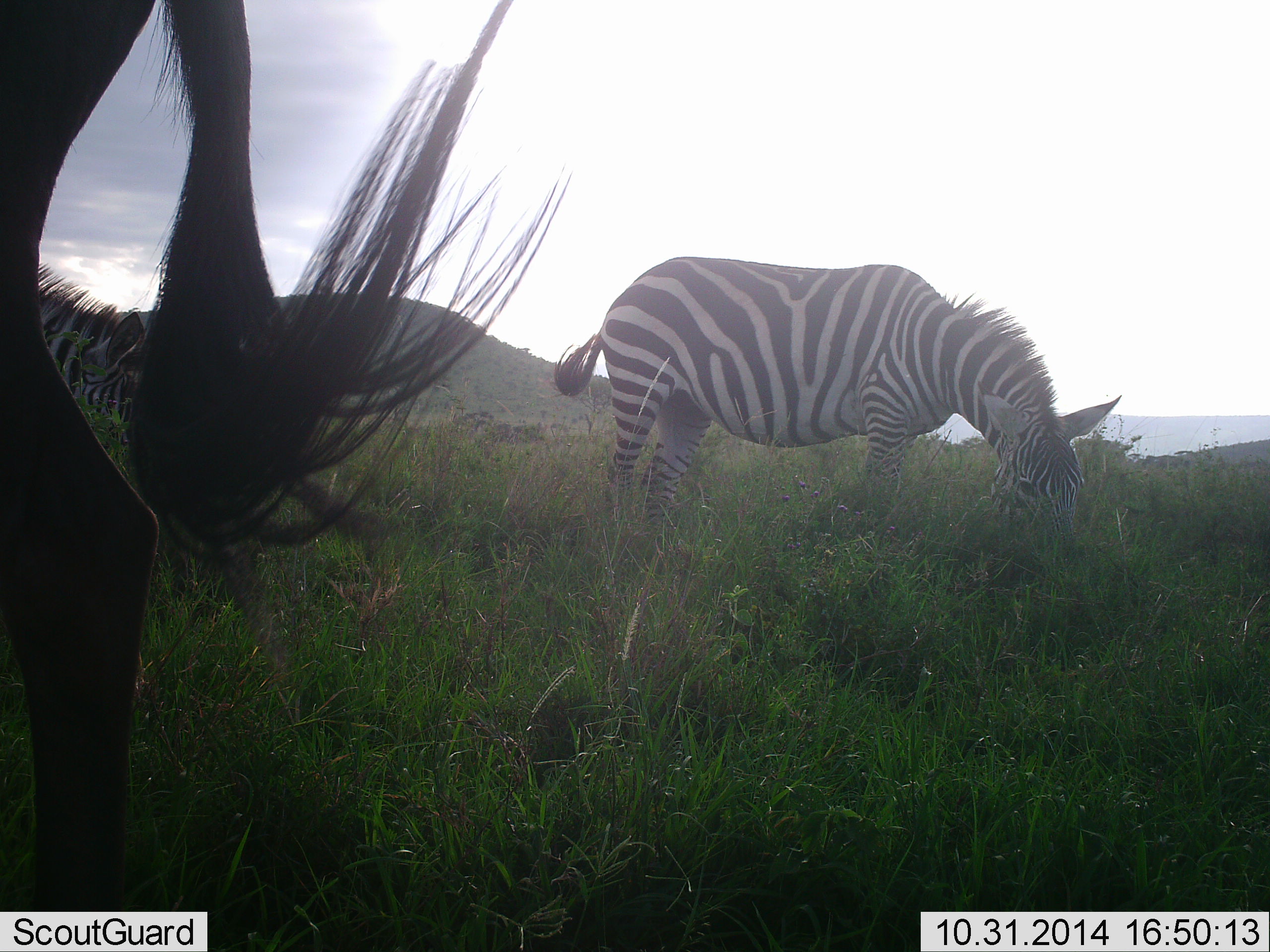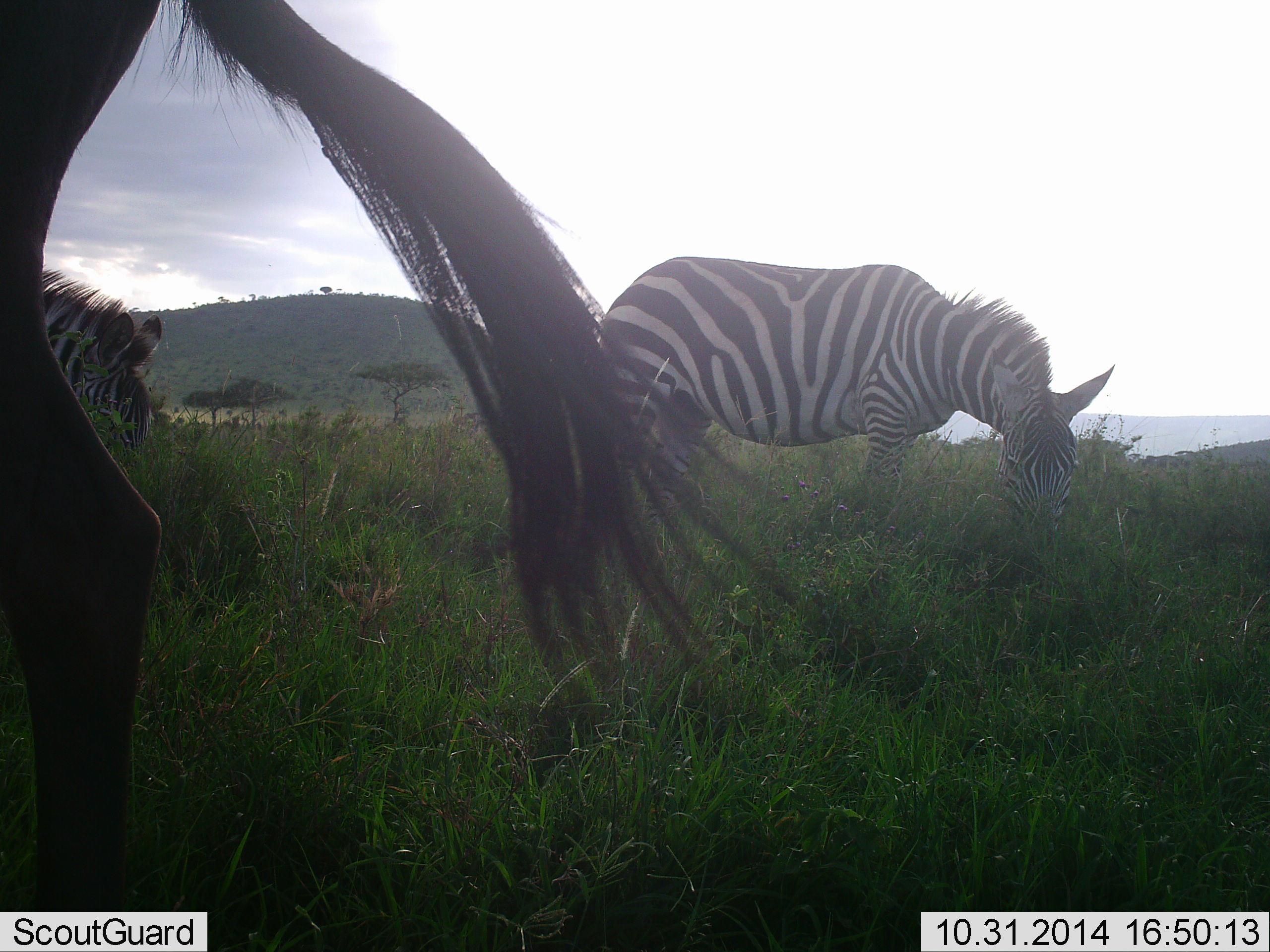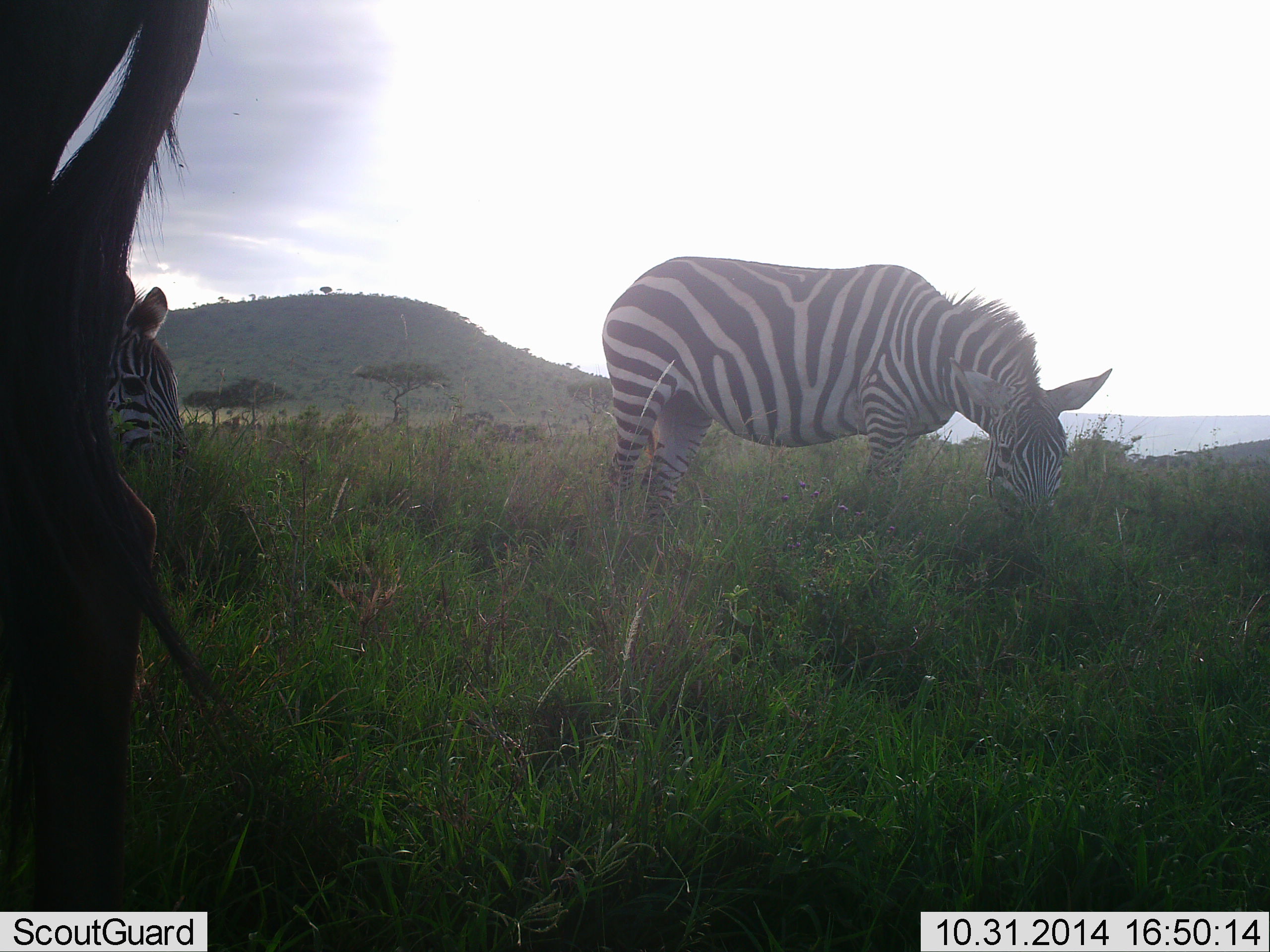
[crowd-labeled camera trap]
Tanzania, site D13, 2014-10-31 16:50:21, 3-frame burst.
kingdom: Animalia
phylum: Chordata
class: Mammalia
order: Perissodactyla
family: Equidae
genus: Equus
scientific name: Equus quagga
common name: plains zebra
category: zebra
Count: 3.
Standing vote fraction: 25%.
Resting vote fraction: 0%.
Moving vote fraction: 8%.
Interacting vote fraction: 0%.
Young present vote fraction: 0%.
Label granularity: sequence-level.